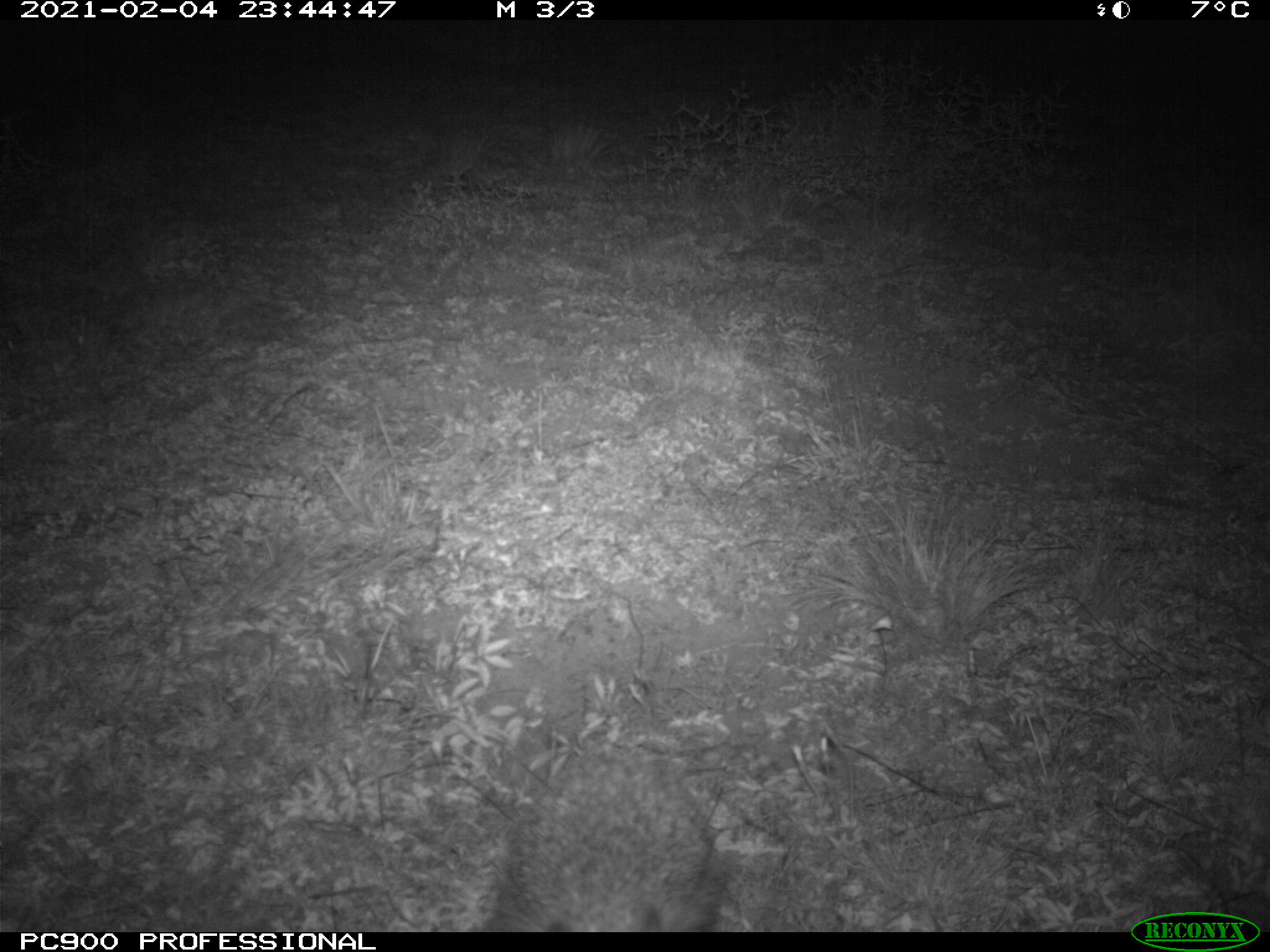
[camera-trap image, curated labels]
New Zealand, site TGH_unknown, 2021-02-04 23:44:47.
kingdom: Animalia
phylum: Chordata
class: Mammalia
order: Eulipotyphla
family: Erinaceidae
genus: Erinaceus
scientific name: Erinaceus europaeus europaeus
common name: european hedgehog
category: hedgehog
Hedgehog (european hedgehog) (Erinaceus europaeus europaeus).